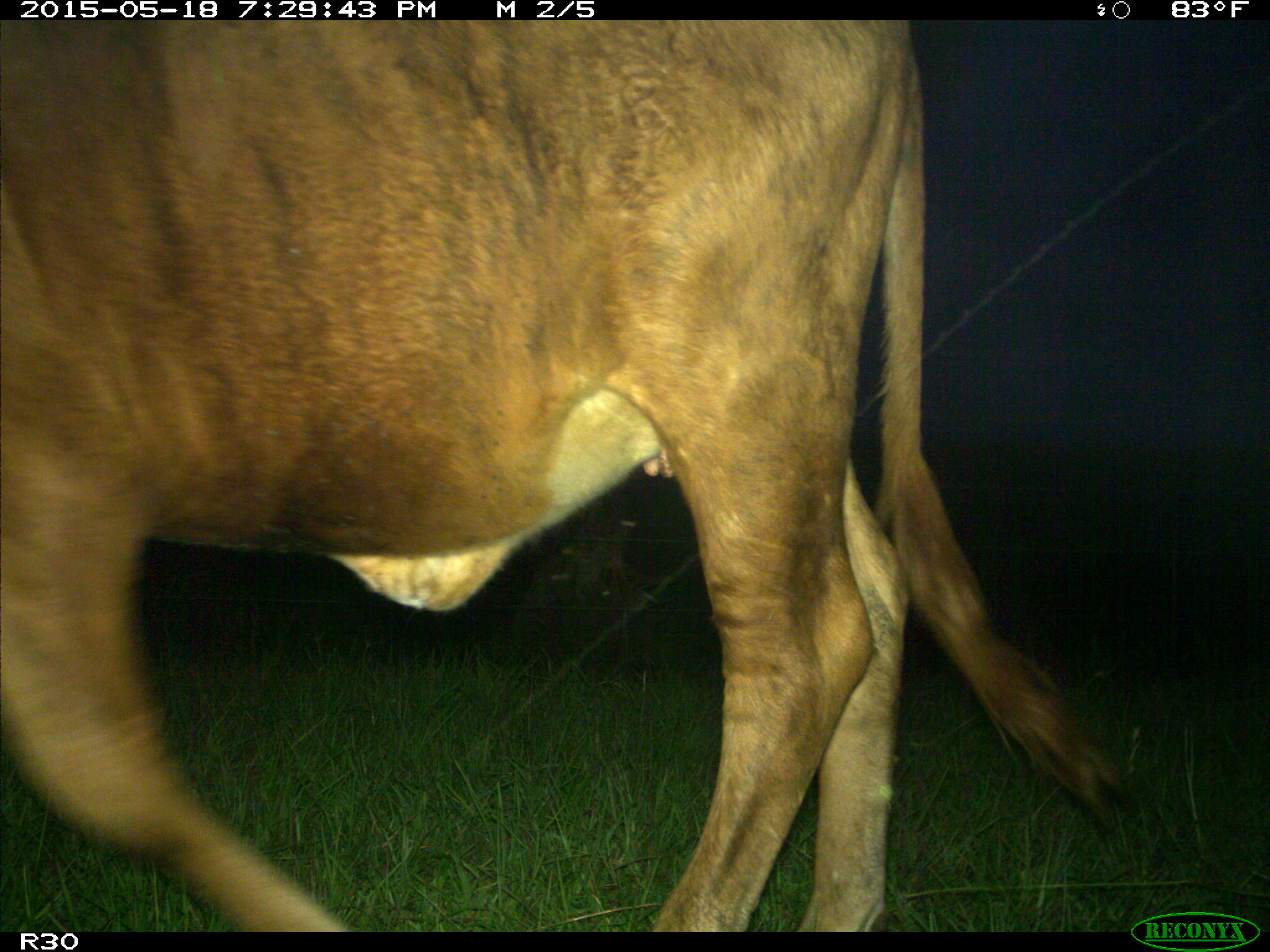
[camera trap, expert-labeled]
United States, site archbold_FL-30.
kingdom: Animalia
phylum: Chordata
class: Mammalia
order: Artiodactyla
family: Bovidae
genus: Bos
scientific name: Bos taurus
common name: domestic cow